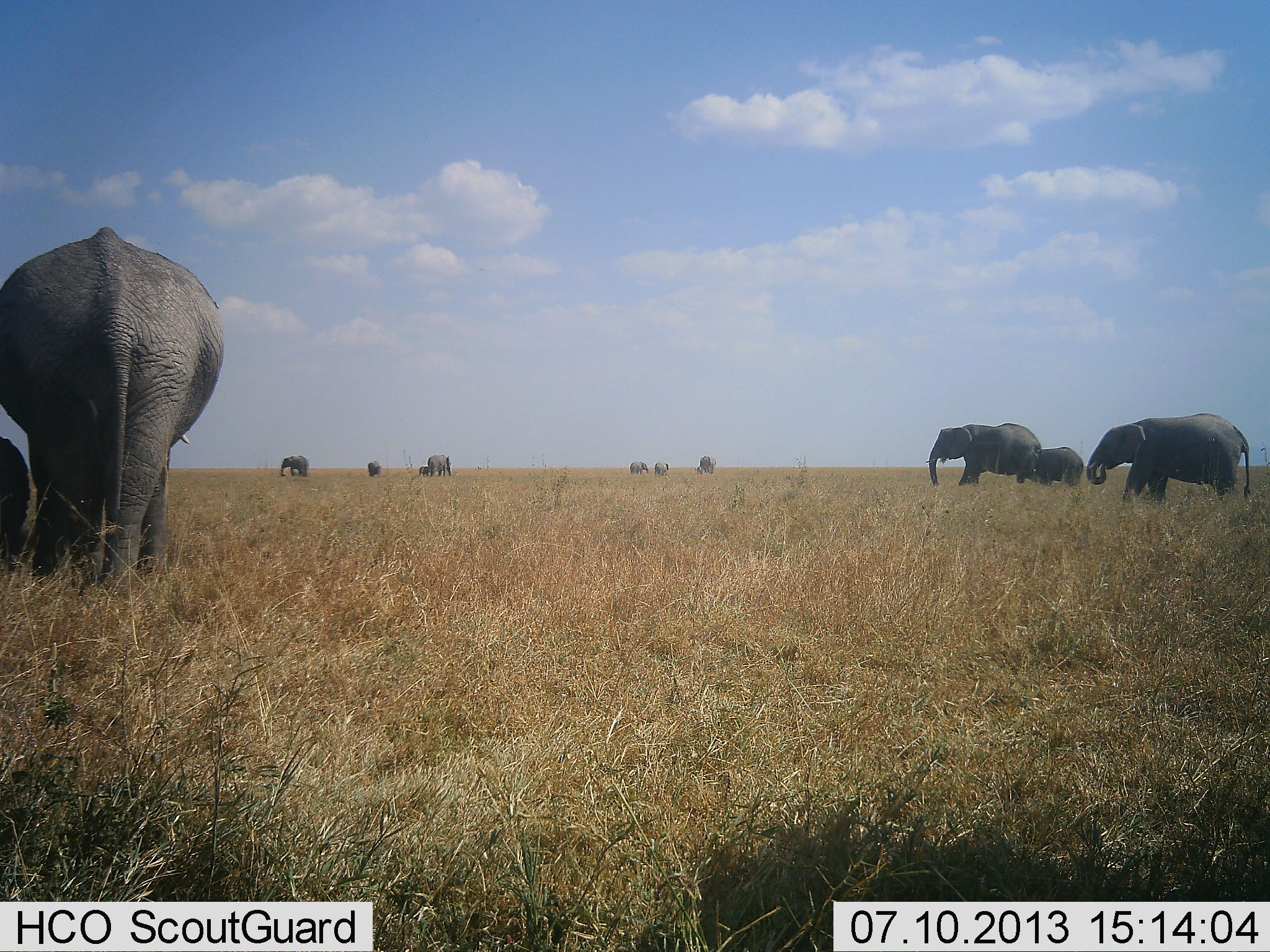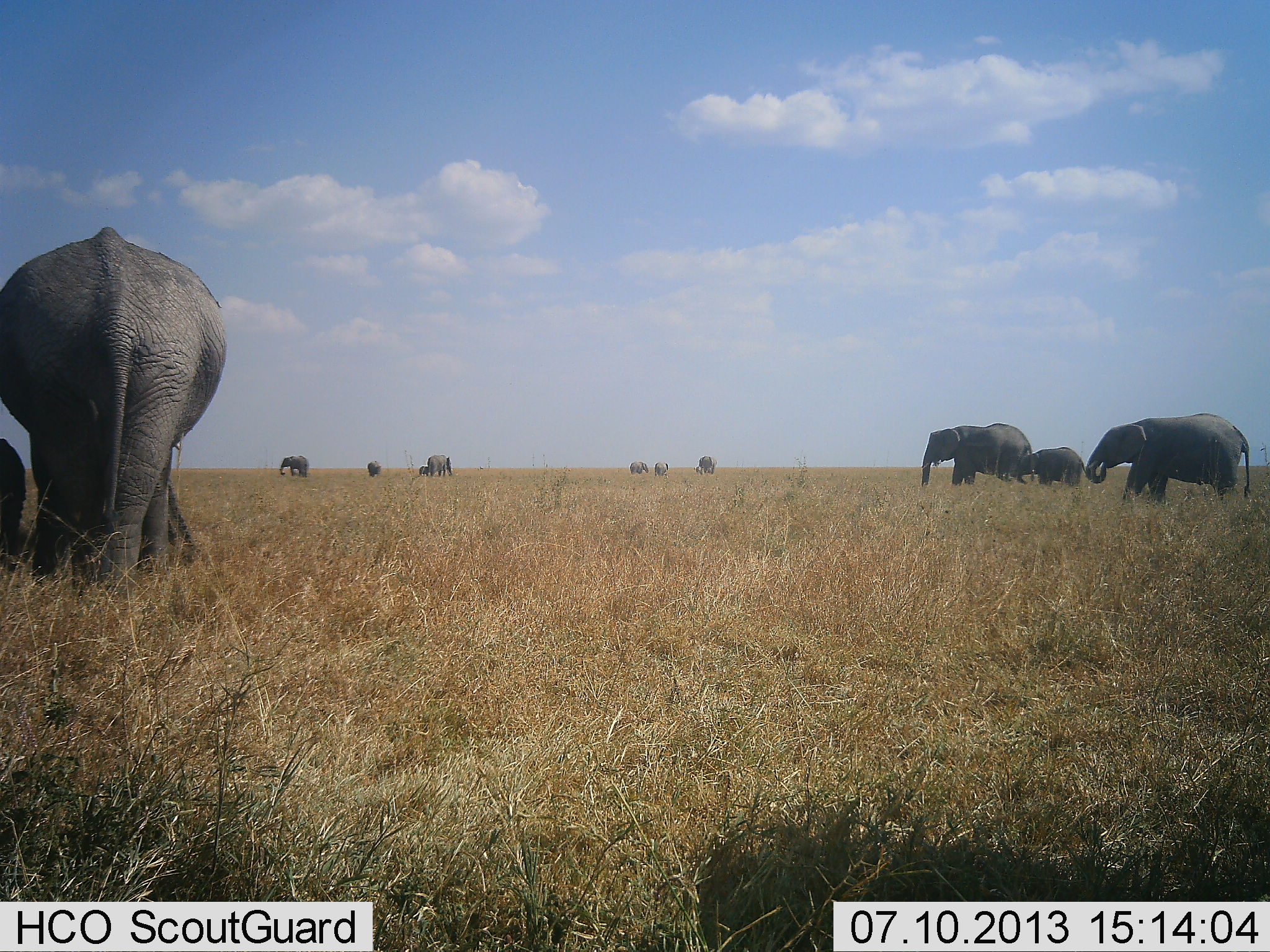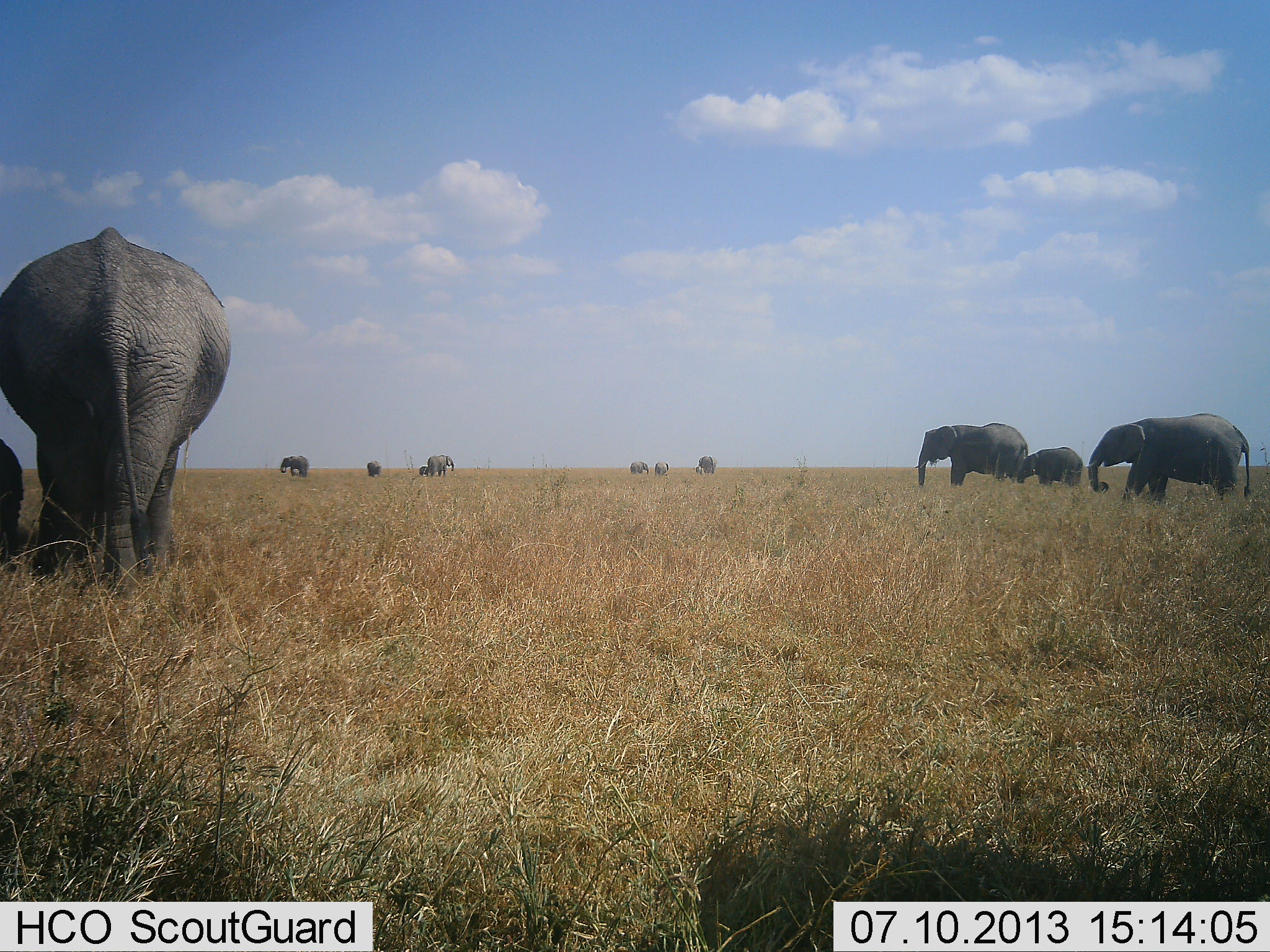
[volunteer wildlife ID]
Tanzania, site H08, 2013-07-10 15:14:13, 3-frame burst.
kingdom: Animalia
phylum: Chordata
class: Mammalia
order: Proboscidea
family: Elephantidae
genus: Loxodonta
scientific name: Loxodonta africana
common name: african bush elephant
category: elephant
Elephant (african bush elephant) (Loxodonta africana), count 11-50. Behavior (volunteer vote fractions): standing 63%, resting 5%, moving 61%, interacting 12%. Young present (vote fraction): 73%. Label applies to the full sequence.